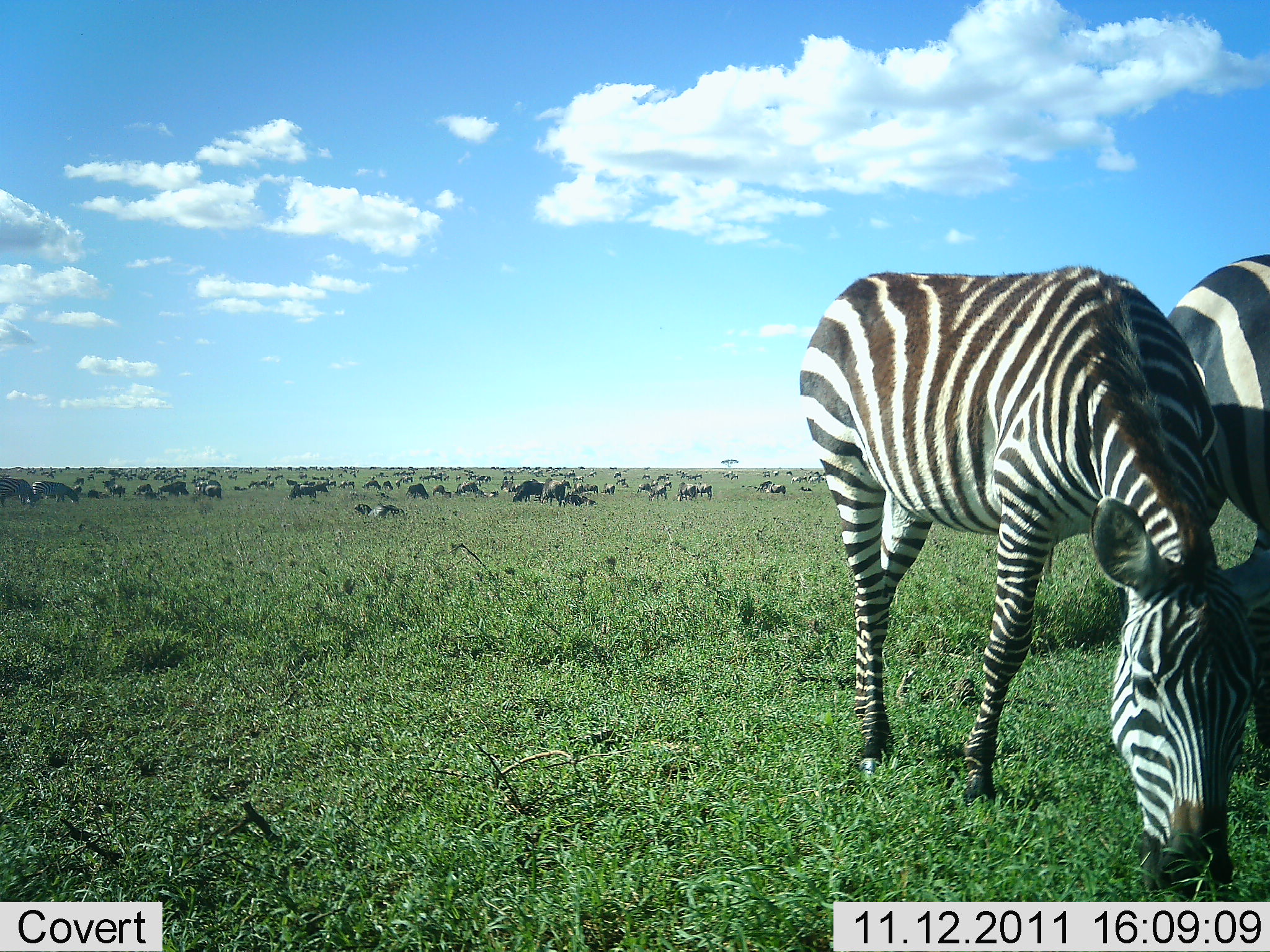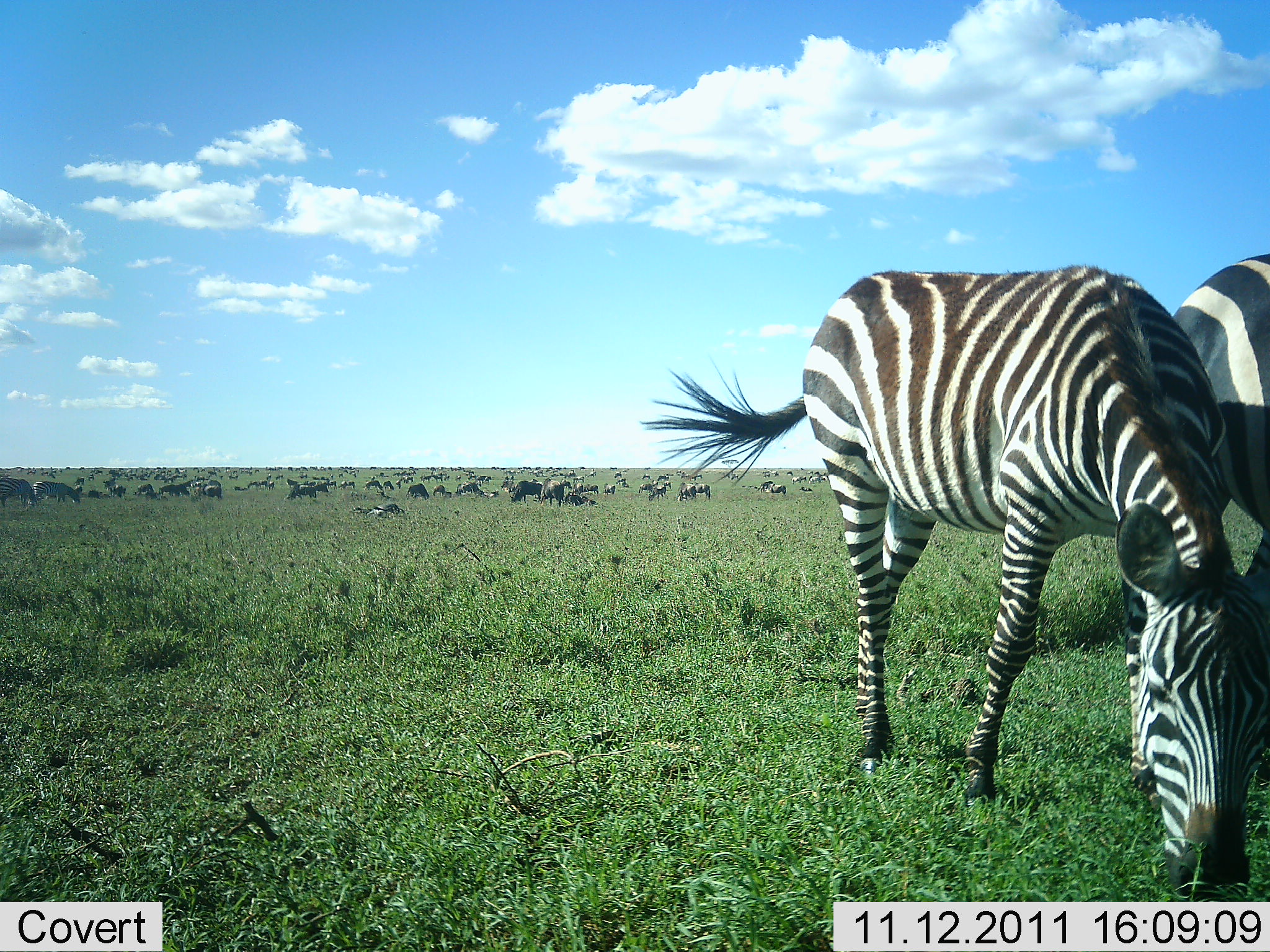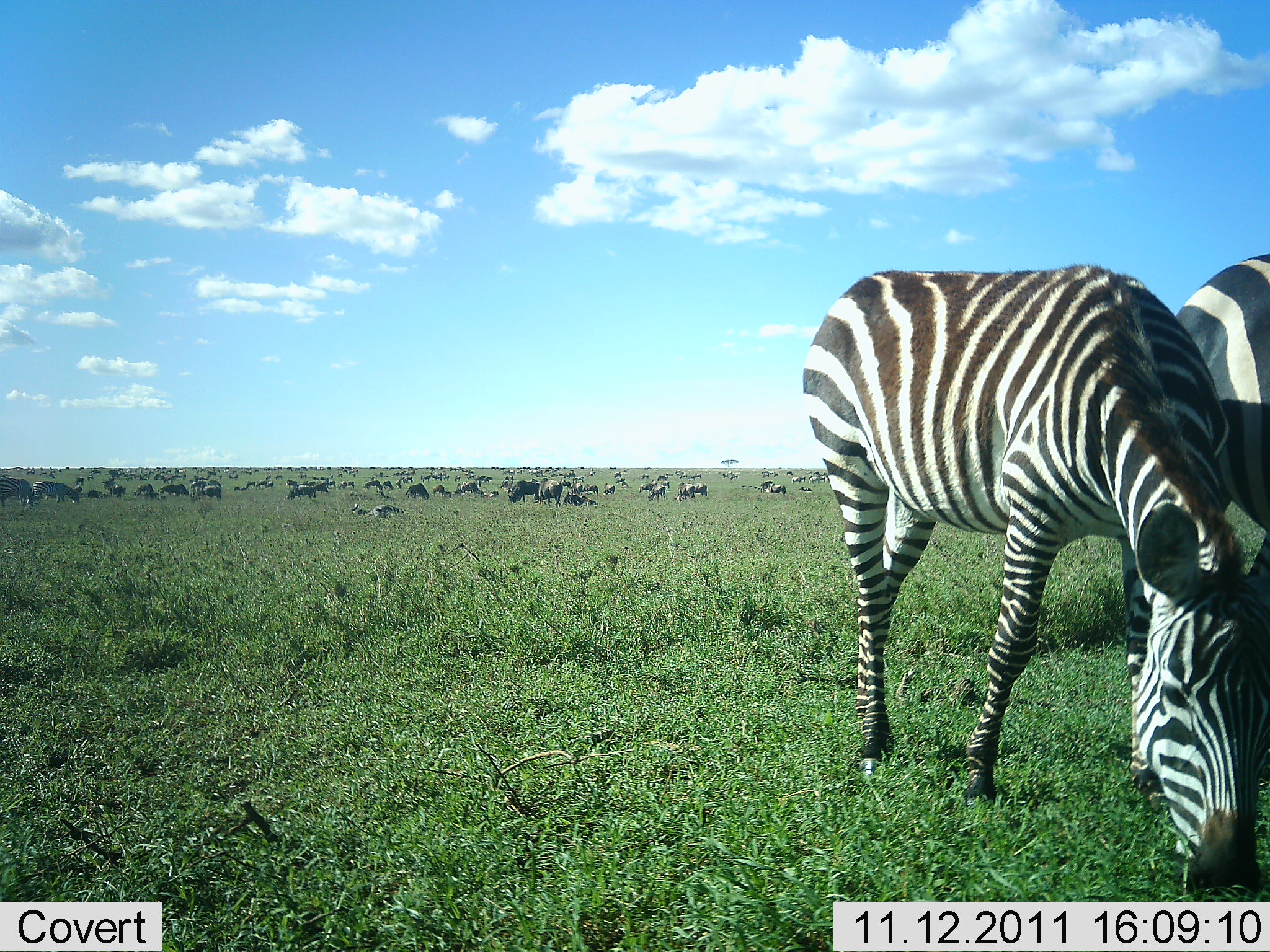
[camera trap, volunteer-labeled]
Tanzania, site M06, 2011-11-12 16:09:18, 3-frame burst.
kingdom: Animalia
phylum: Chordata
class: Mammalia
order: Artiodactyla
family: Bovidae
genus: Connochaetes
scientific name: Connochaetes taurinus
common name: blue wildebeest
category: wildebeest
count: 51+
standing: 30%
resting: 20%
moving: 40%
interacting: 0%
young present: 0%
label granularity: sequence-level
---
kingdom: Animalia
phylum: Chordata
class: Mammalia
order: Perissodactyla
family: Equidae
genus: Equus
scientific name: Equus quagga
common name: plains zebra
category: zebra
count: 2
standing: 28%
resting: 11%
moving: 17%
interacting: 6%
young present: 6%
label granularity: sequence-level